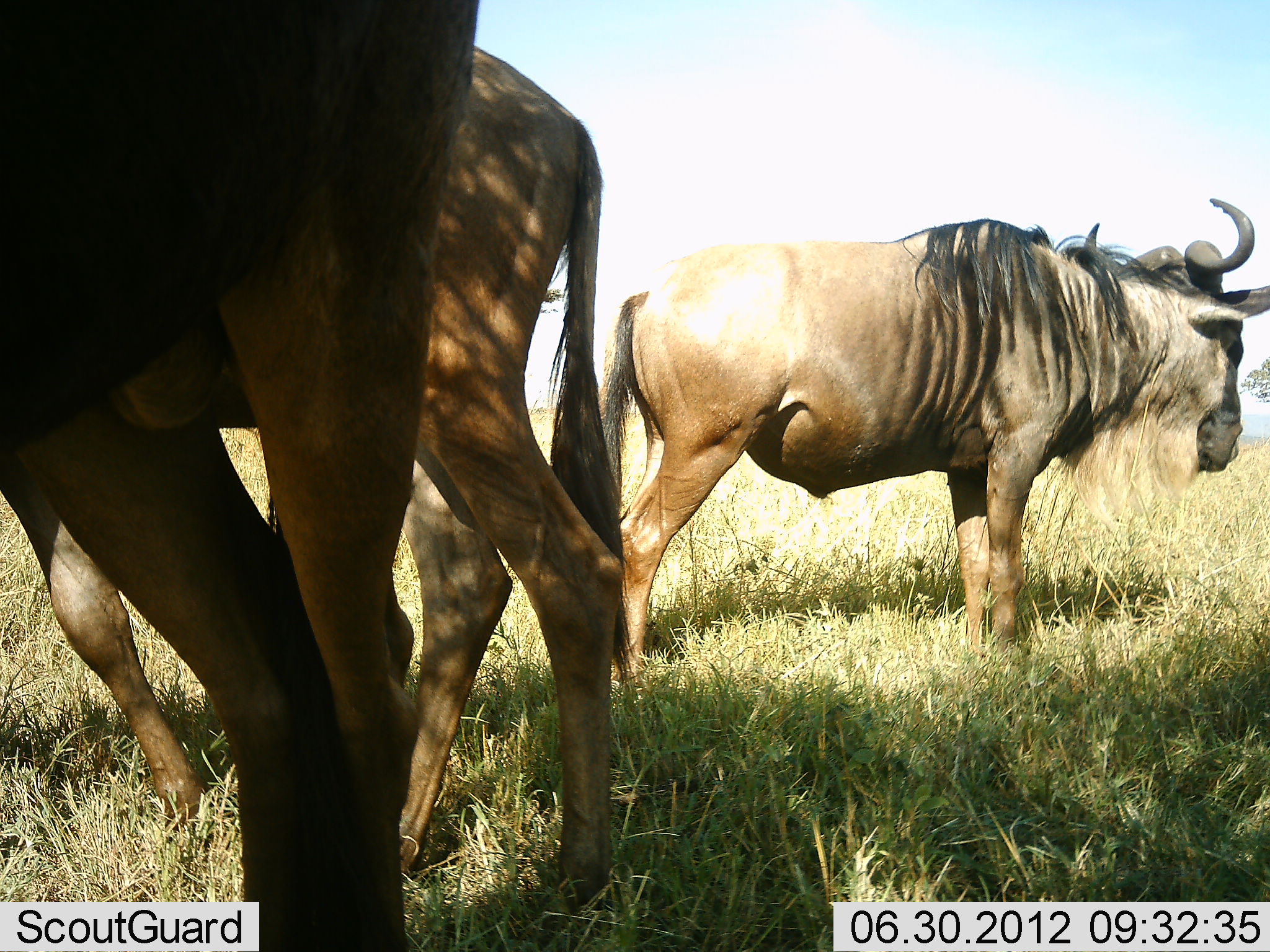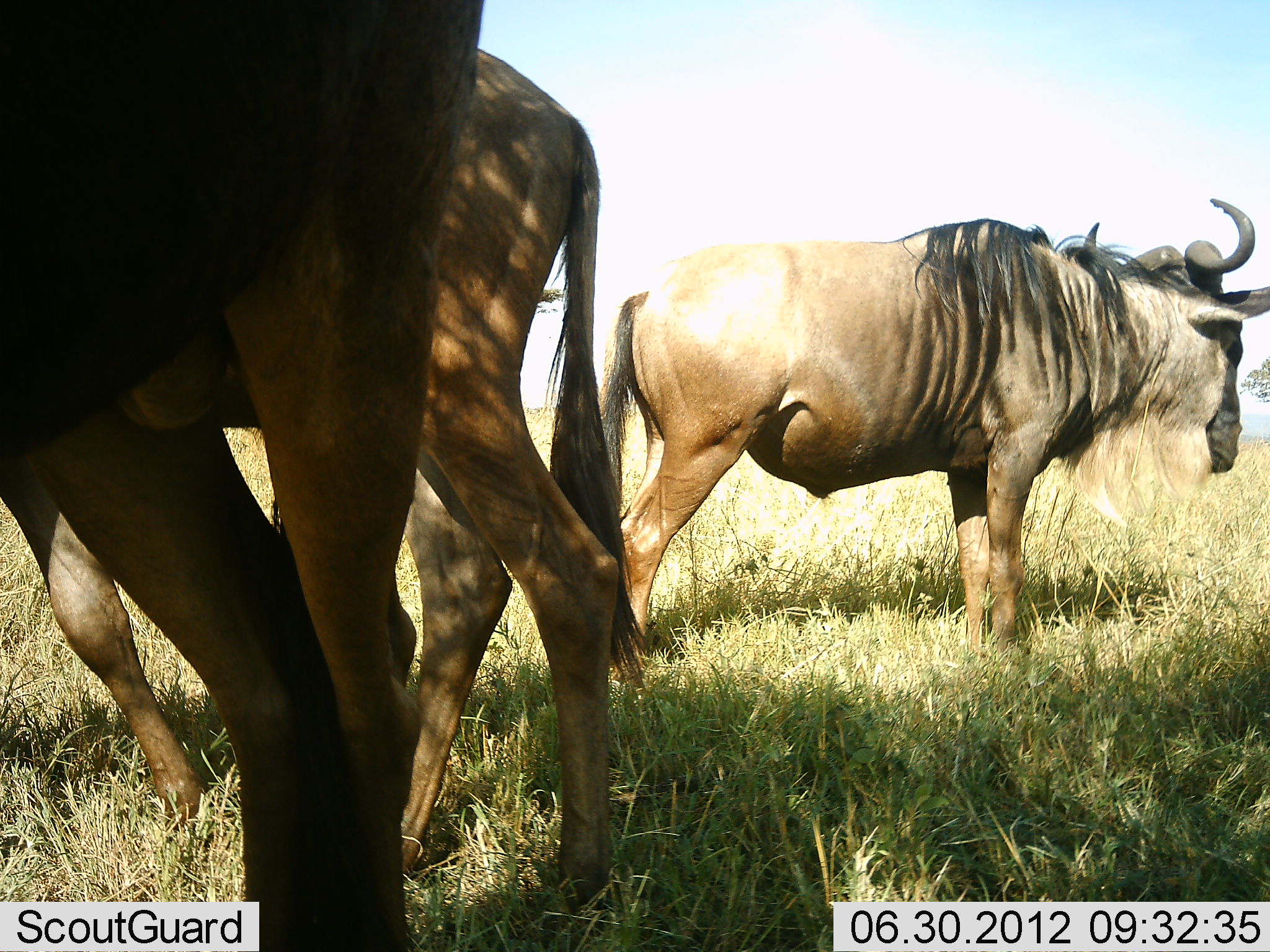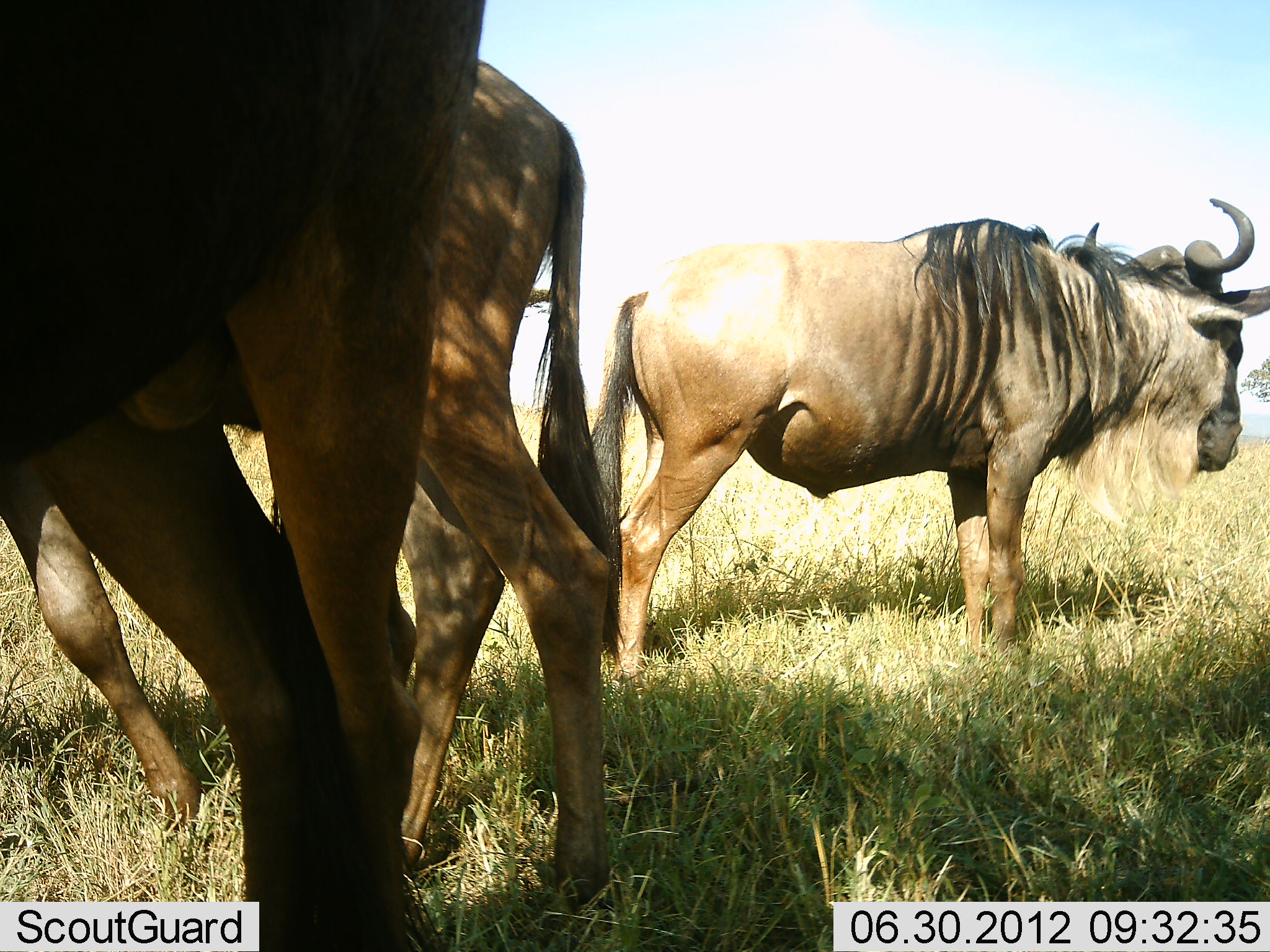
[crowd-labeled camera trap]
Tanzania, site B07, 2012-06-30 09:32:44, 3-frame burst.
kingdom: Animalia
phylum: Chordata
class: Mammalia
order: Artiodactyla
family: Bovidae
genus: Connochaetes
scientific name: Connochaetes taurinus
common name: blue wildebeest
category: wildebeest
Wildebeest (blue wildebeest) (Connochaetes taurinus), count 3. Behavior (volunteer vote fractions): standing 90%, resting 10%, moving 0%, interacting 0%. Young present (vote fraction): 0%. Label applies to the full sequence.